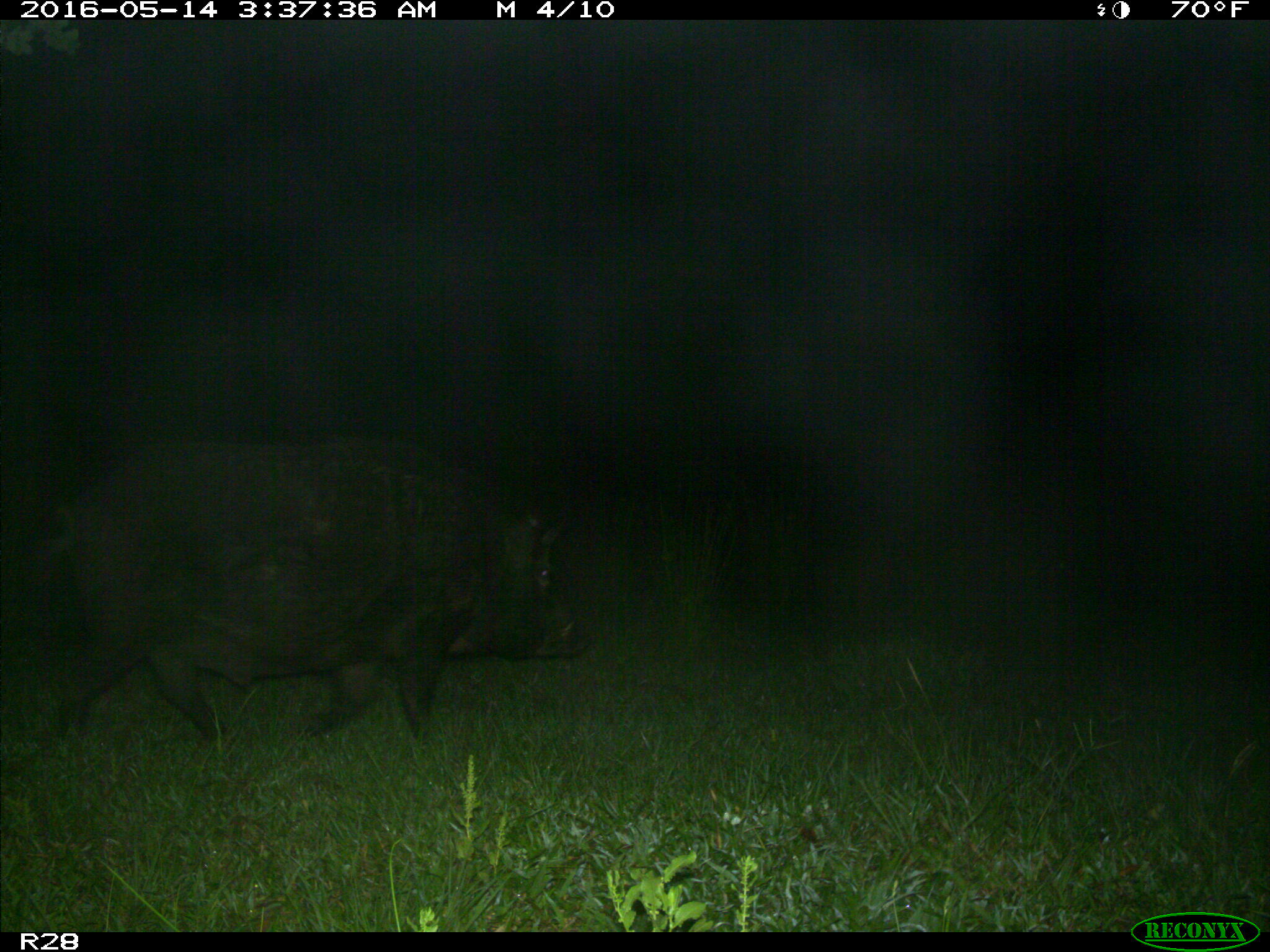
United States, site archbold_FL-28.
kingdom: Animalia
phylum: Chordata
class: Mammalia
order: Artiodactyla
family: Suidae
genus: Sus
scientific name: Sus scrofa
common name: wild boar